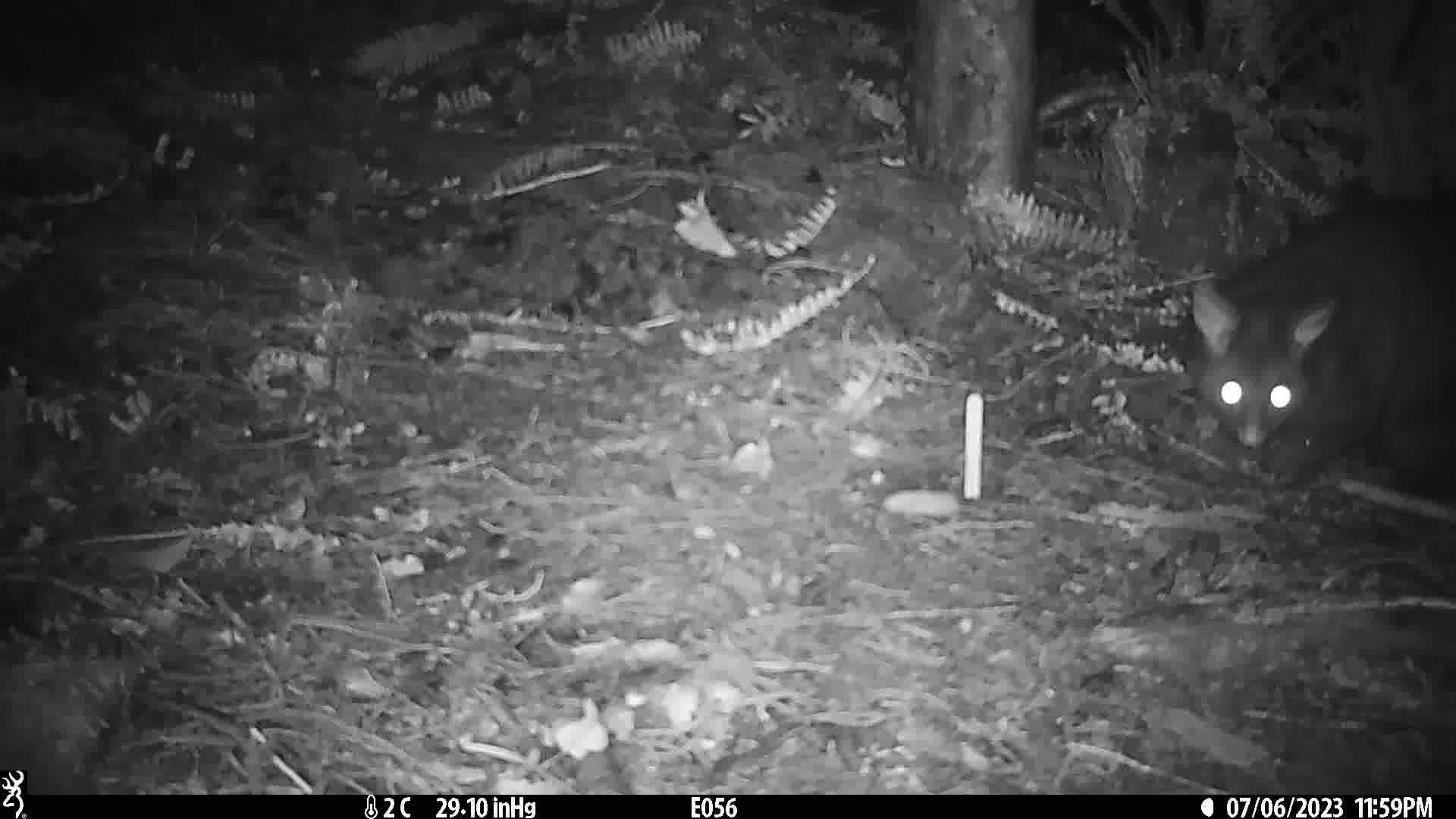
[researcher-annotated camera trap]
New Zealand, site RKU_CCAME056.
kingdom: Animalia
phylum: Chordata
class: Mammalia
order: Diprotodontia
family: Phalangeridae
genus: Trichosurus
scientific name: Trichosurus vulpecula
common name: common brushtail possum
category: possum